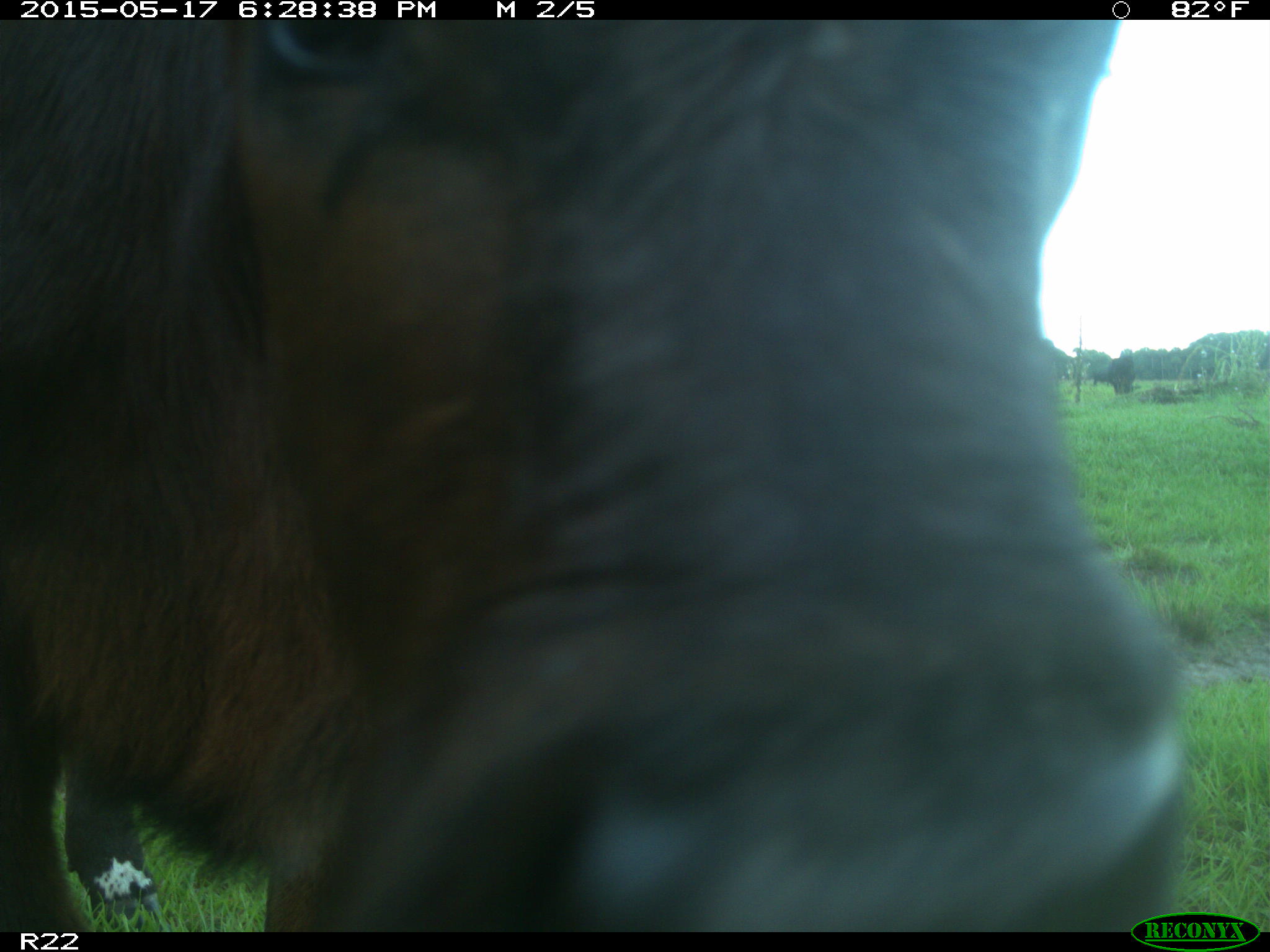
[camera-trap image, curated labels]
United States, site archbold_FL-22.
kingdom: Animalia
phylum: Chordata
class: Mammalia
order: Artiodactyla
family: Bovidae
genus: Bos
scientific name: Bos taurus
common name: domestic cow